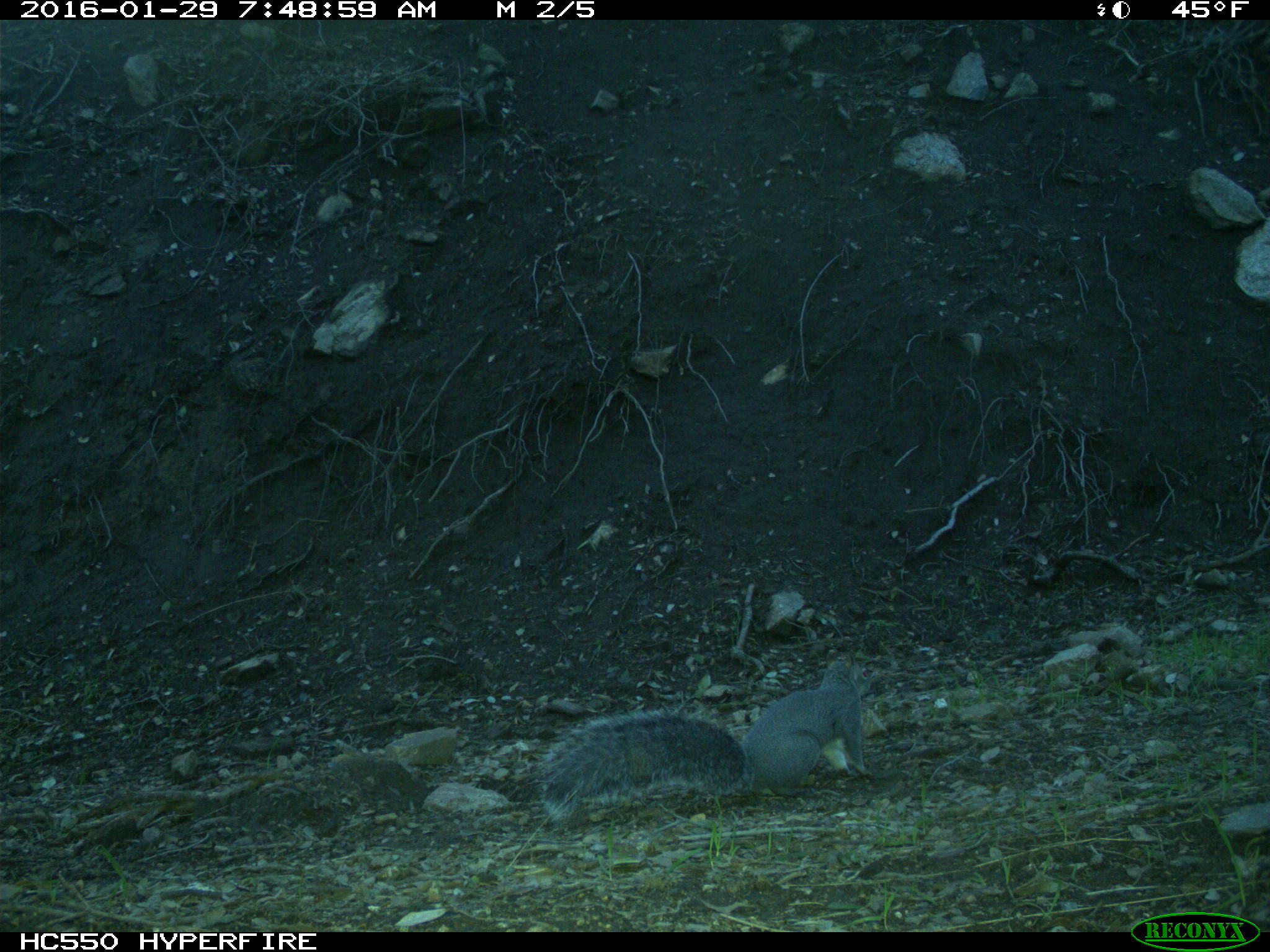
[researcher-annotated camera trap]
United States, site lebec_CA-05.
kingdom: Animalia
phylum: Chordata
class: Mammalia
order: Rodentia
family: Sciuridae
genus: Sciurus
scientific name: Sciurus carolinensis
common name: eastern gray squirrel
Sciurus carolinensis (eastern gray squirrel).